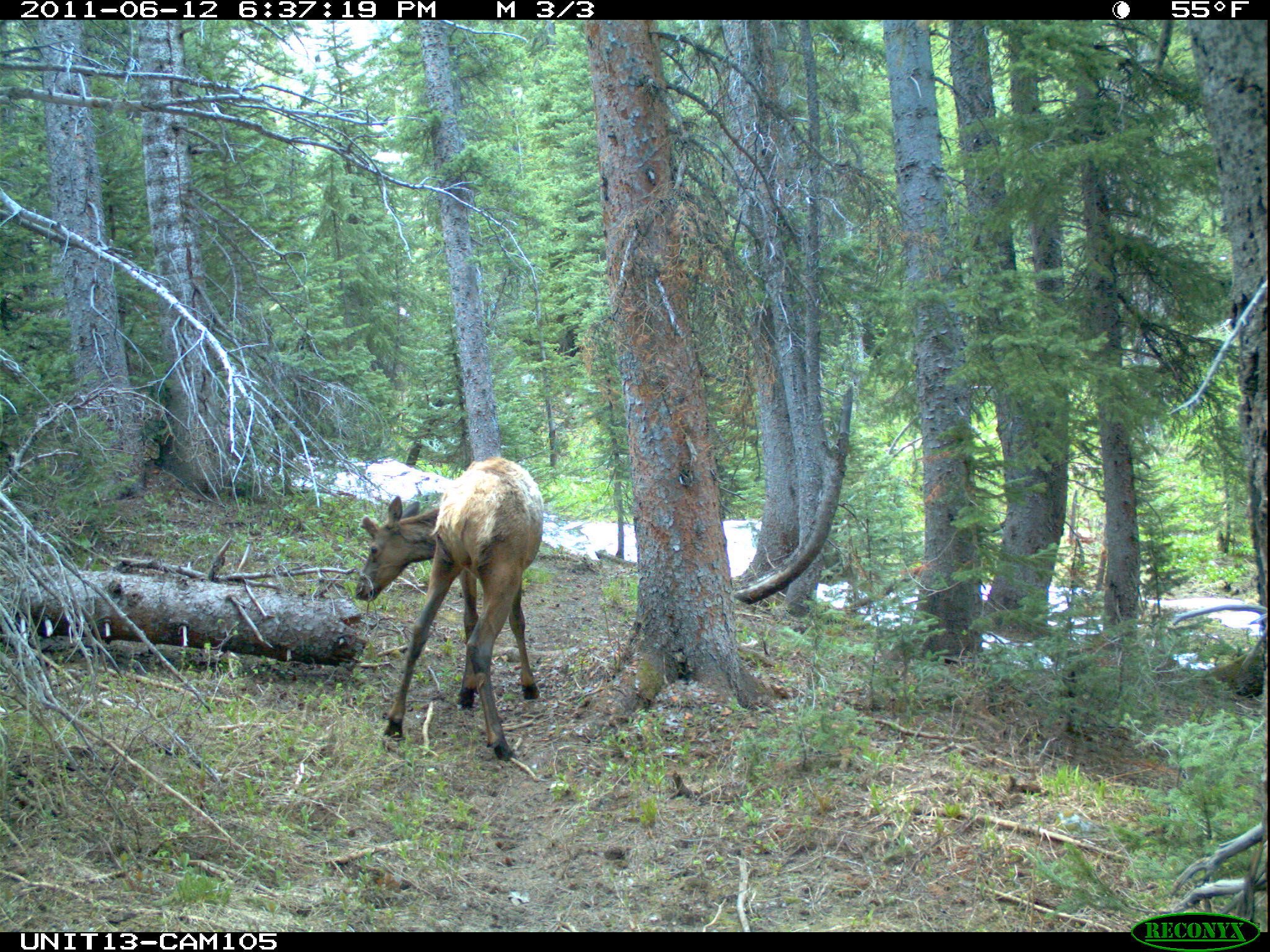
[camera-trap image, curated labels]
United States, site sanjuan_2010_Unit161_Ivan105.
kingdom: Animalia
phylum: Chordata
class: Mammalia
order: Artiodactyla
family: Cervidae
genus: Cervus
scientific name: Cervus elaphus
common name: red deer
Cervus elaphus (red deer).